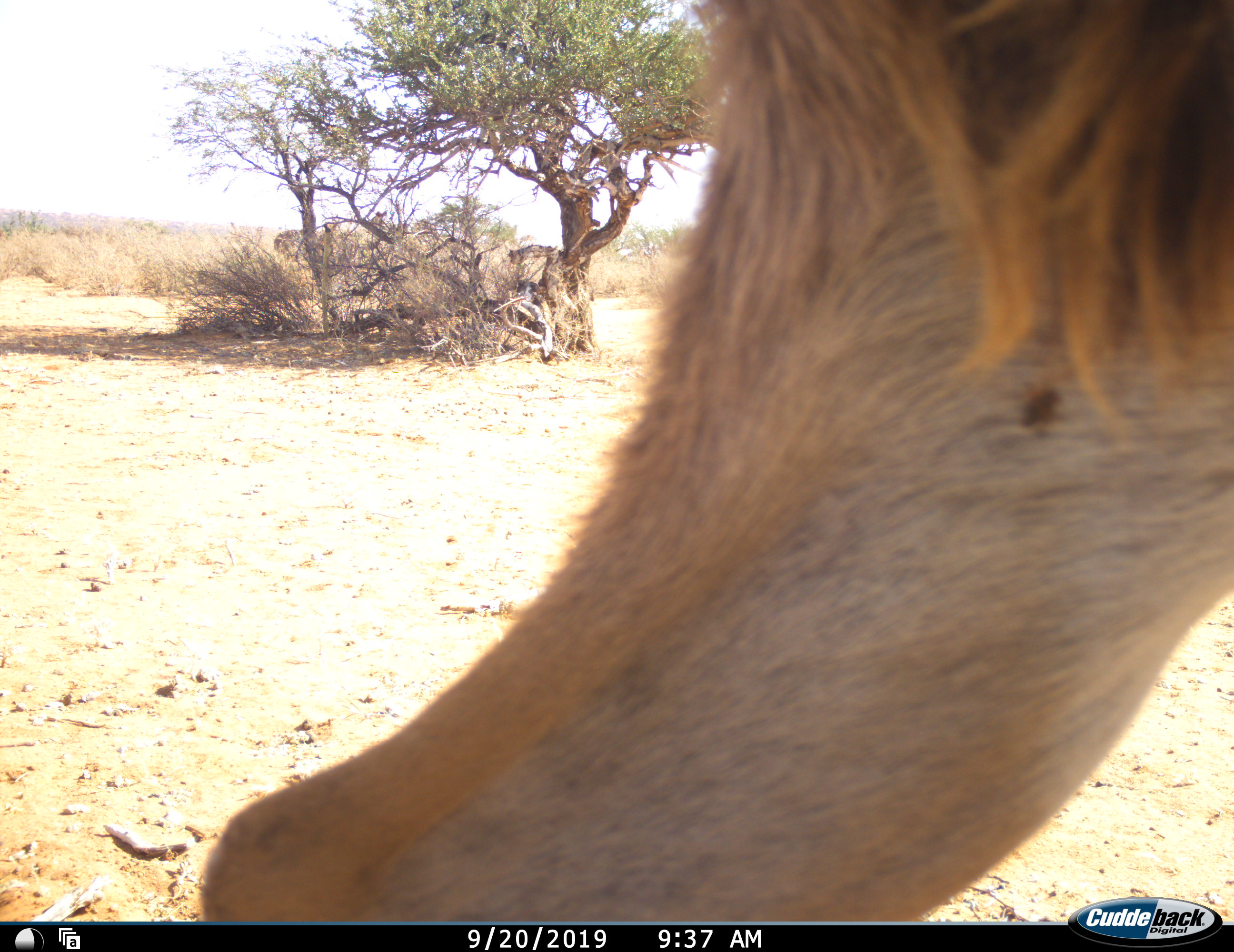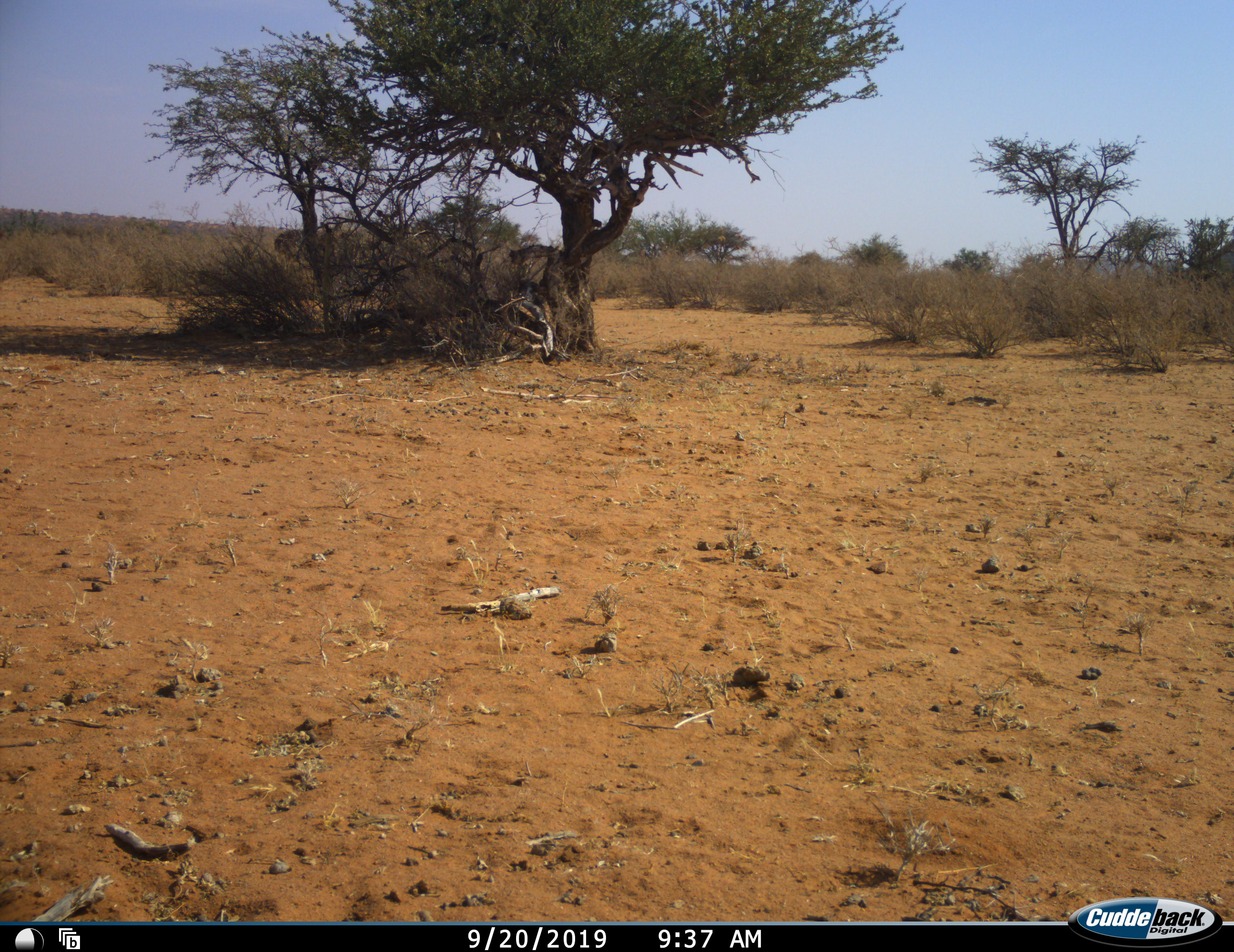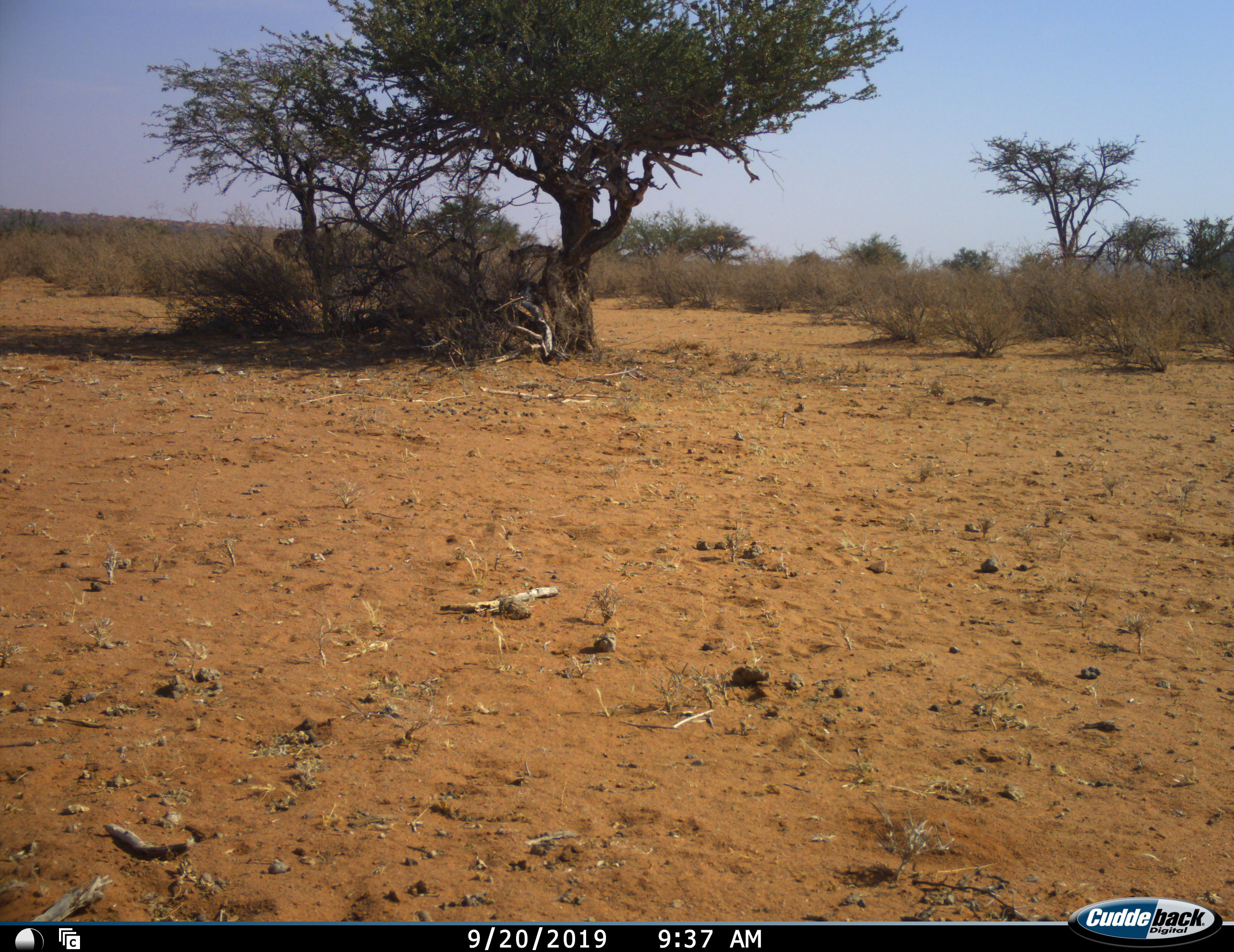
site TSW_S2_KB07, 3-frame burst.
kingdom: Animalia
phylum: Chordata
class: Mammalia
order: Artiodactyla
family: Bovidae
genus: Tragelaphus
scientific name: Tragelaphus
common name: kudu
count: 3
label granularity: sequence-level